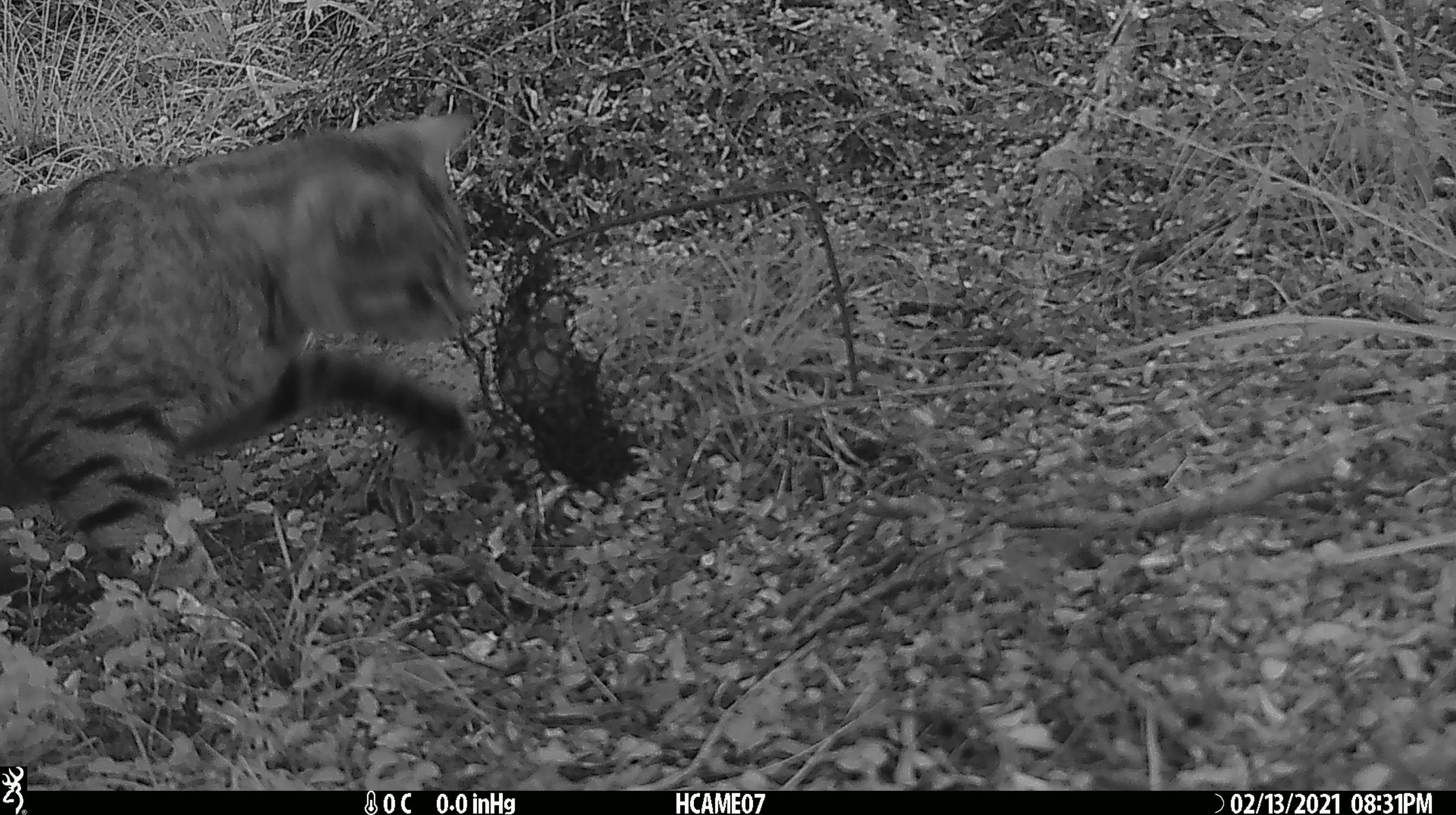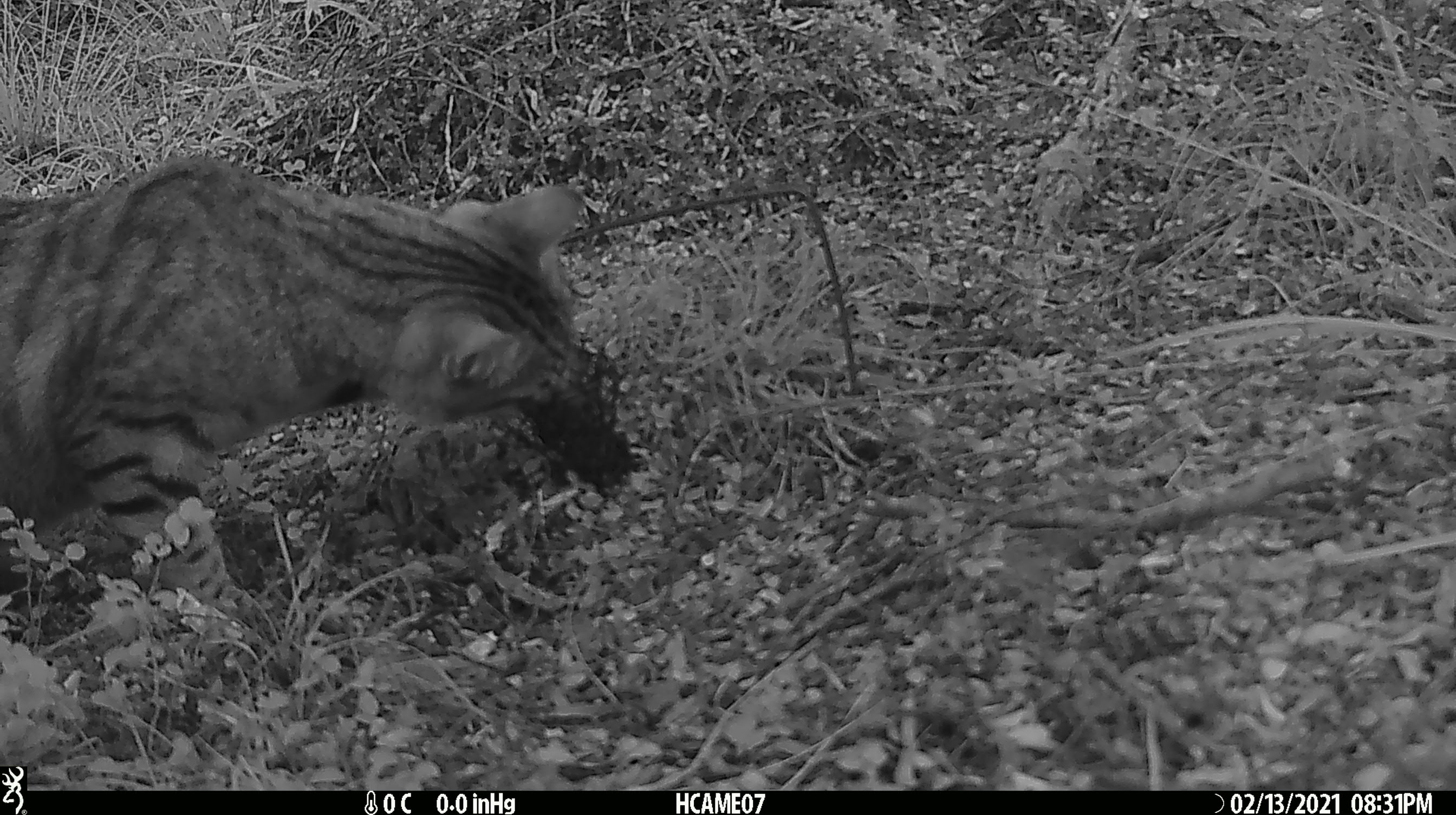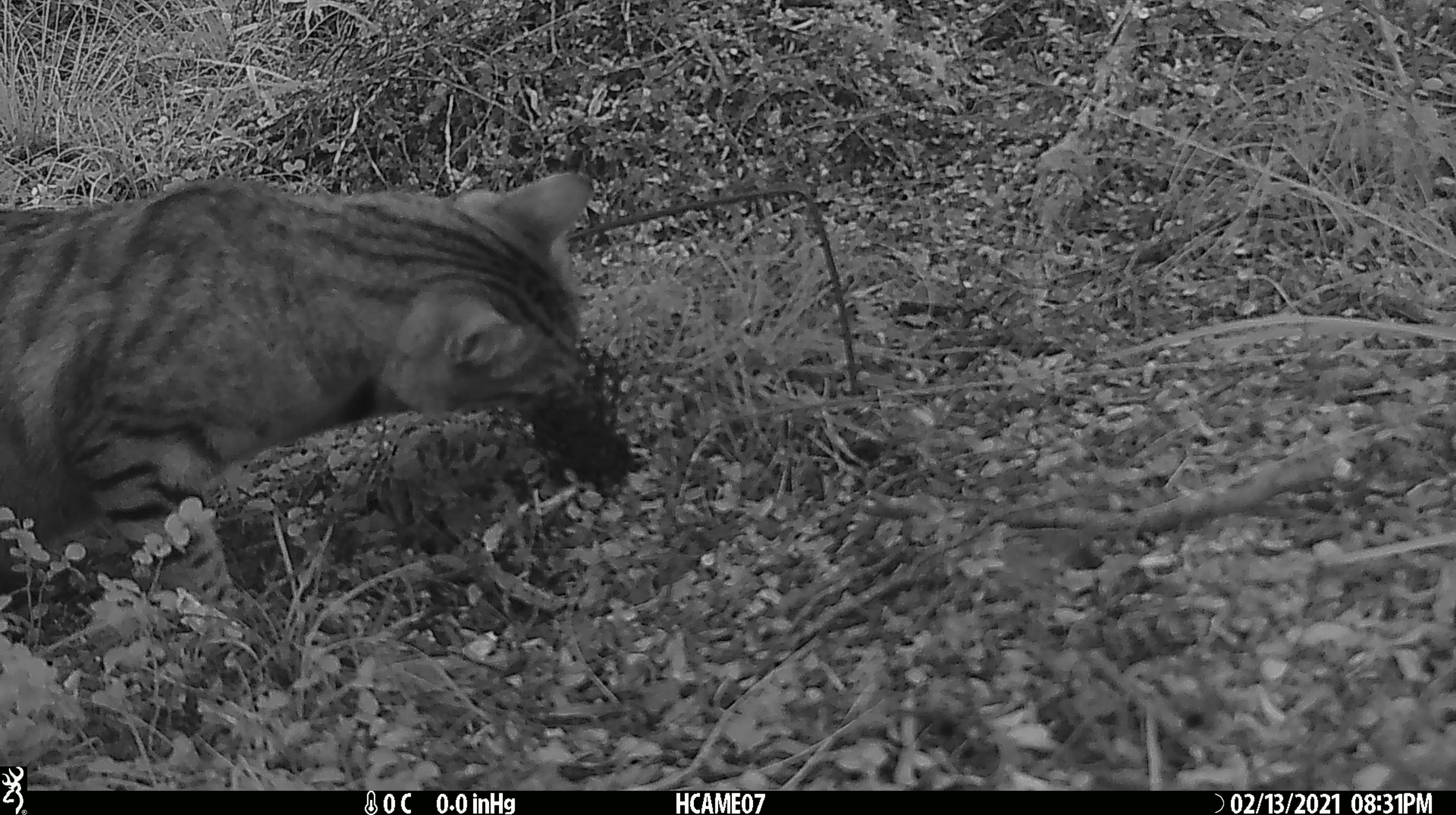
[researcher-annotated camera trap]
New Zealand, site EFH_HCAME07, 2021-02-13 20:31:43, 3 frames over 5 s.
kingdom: Animalia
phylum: Chordata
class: Mammalia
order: Carnivora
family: Felidae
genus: Felis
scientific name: Felis catus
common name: domestic cat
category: cat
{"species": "cat (domestic cat) (Felis catus)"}